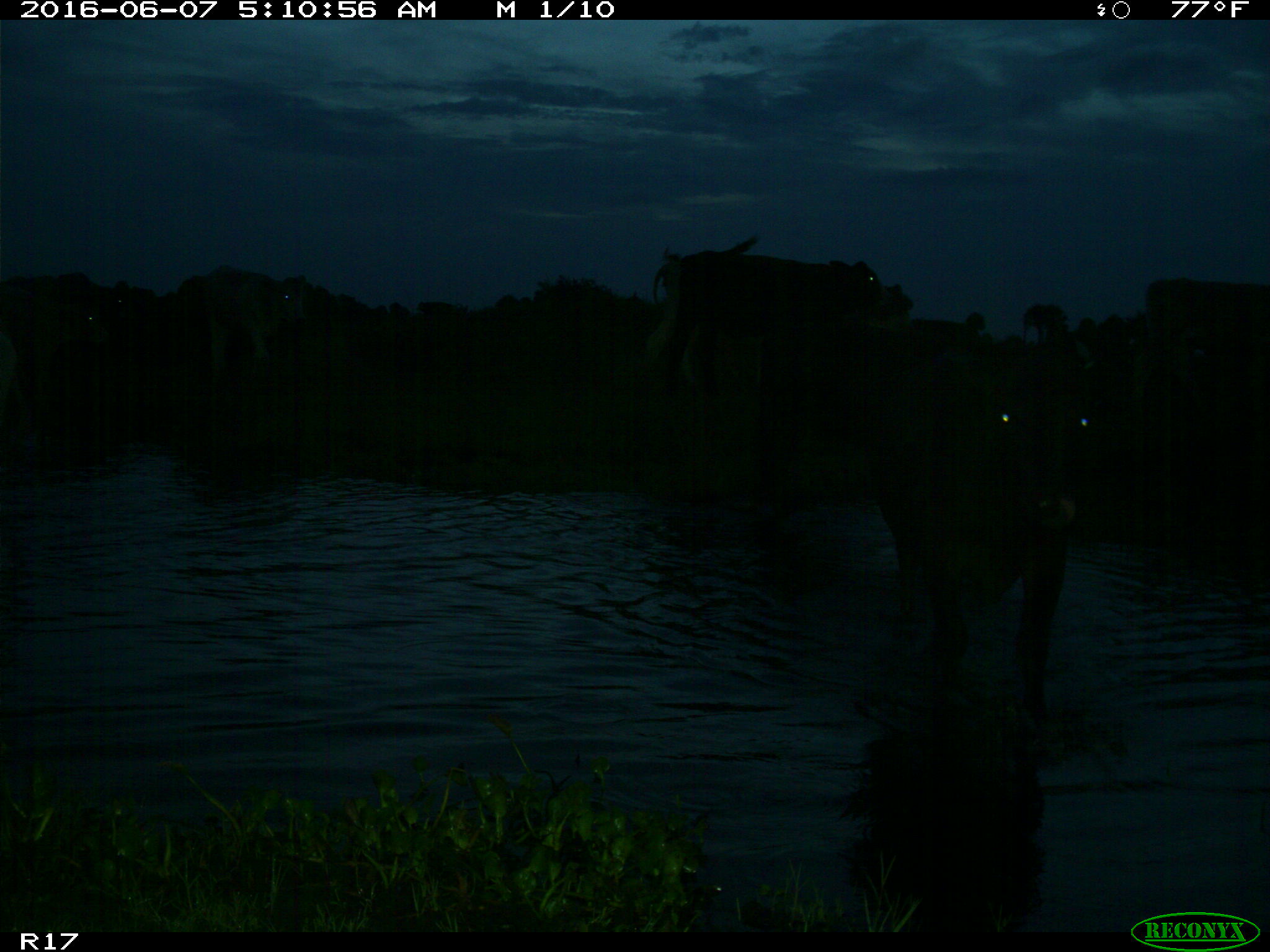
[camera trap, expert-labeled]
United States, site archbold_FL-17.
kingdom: Animalia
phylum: Chordata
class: Mammalia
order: Artiodactyla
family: Bovidae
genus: Bos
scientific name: Bos taurus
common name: domestic cow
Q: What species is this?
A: Bos taurus (domestic cow).